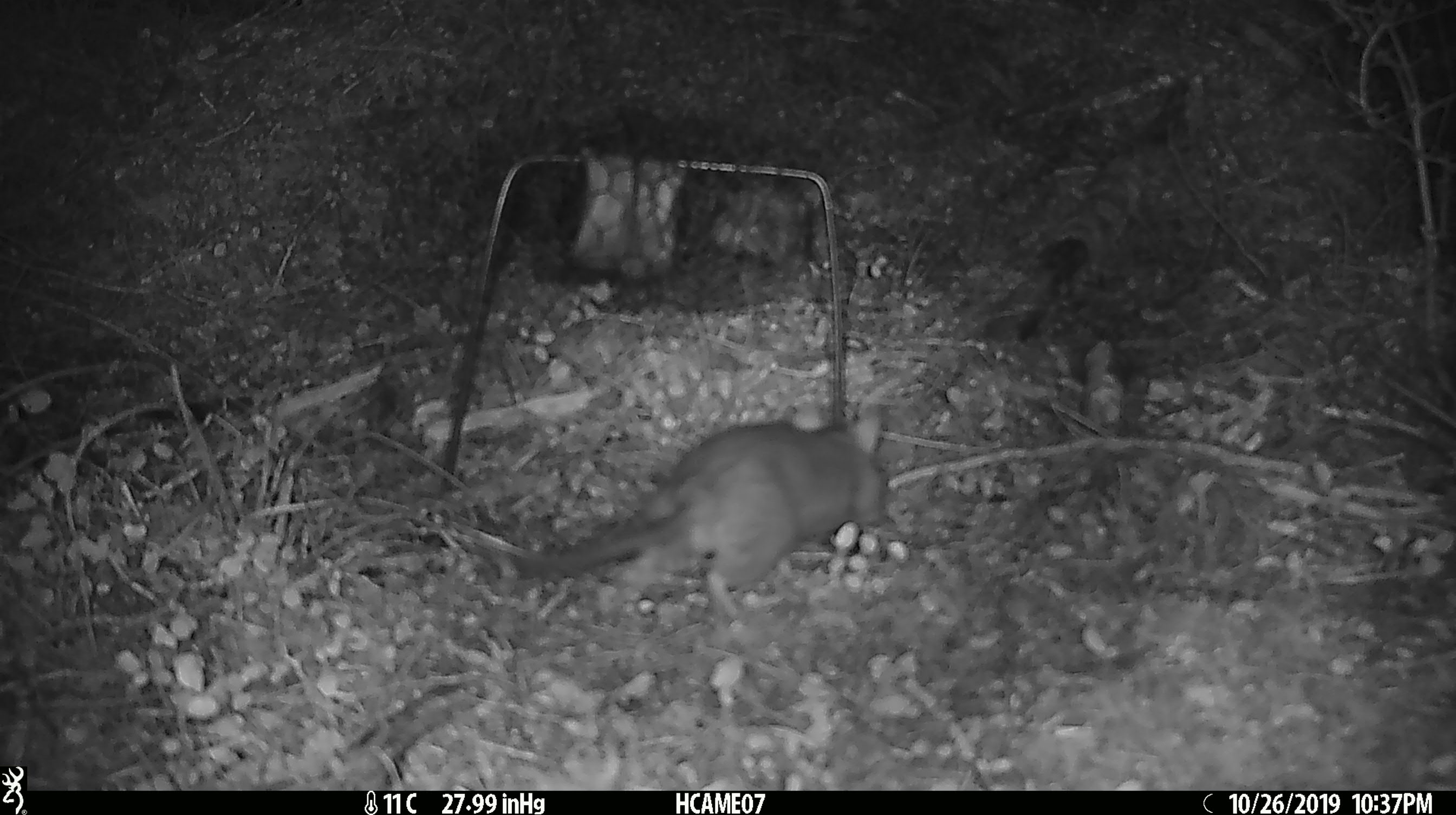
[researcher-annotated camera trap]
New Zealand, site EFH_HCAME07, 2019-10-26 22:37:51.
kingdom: Animalia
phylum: Chordata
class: Mammalia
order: Rodentia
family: Muridae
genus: Rattus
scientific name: Rattus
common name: rat